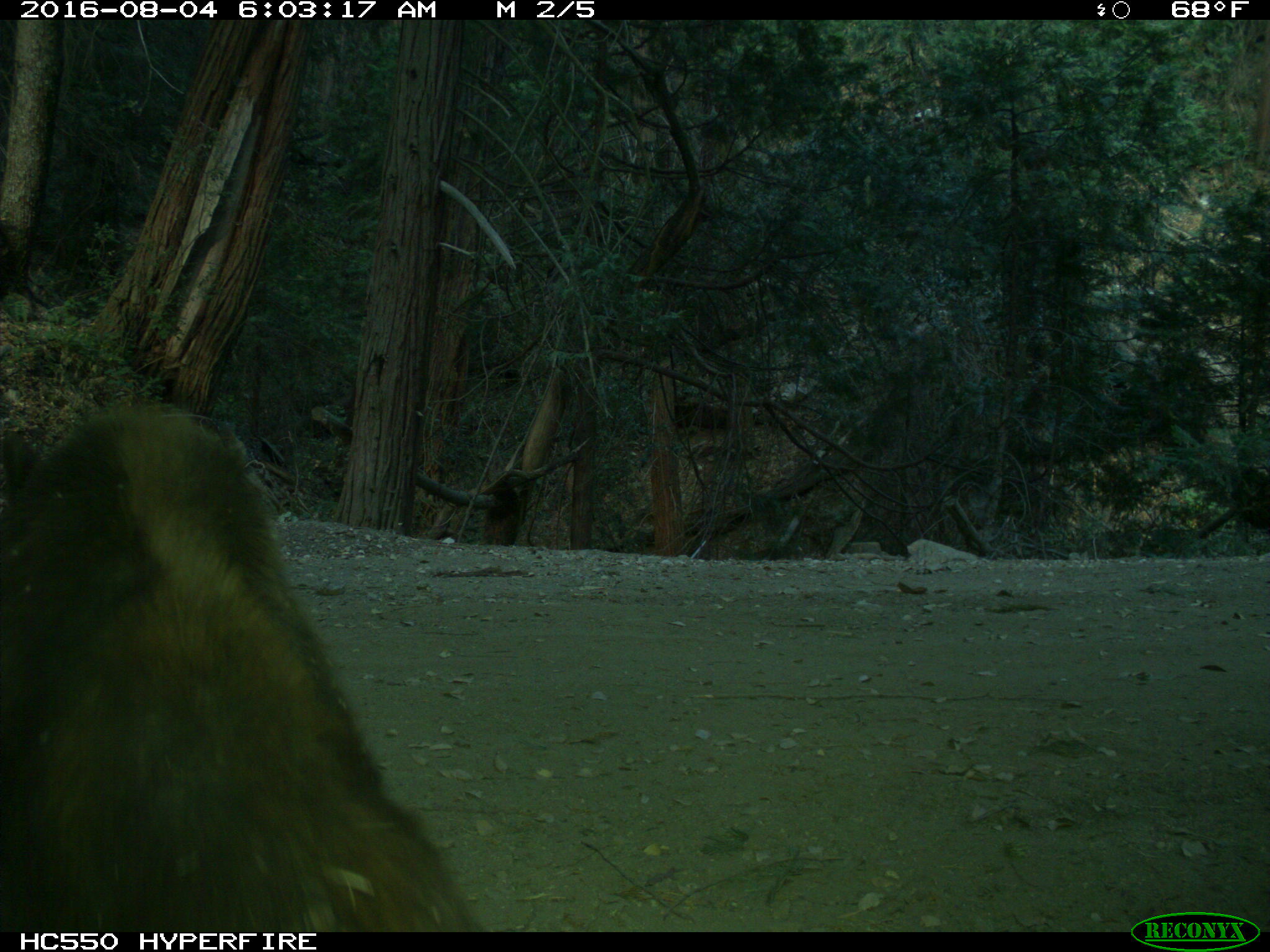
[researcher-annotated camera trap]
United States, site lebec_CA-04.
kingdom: Animalia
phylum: Chordata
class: Mammalia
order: Carnivora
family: Ursidae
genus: Ursus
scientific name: Ursus americanus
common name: american black bear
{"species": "Ursus americanus (american black bear)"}